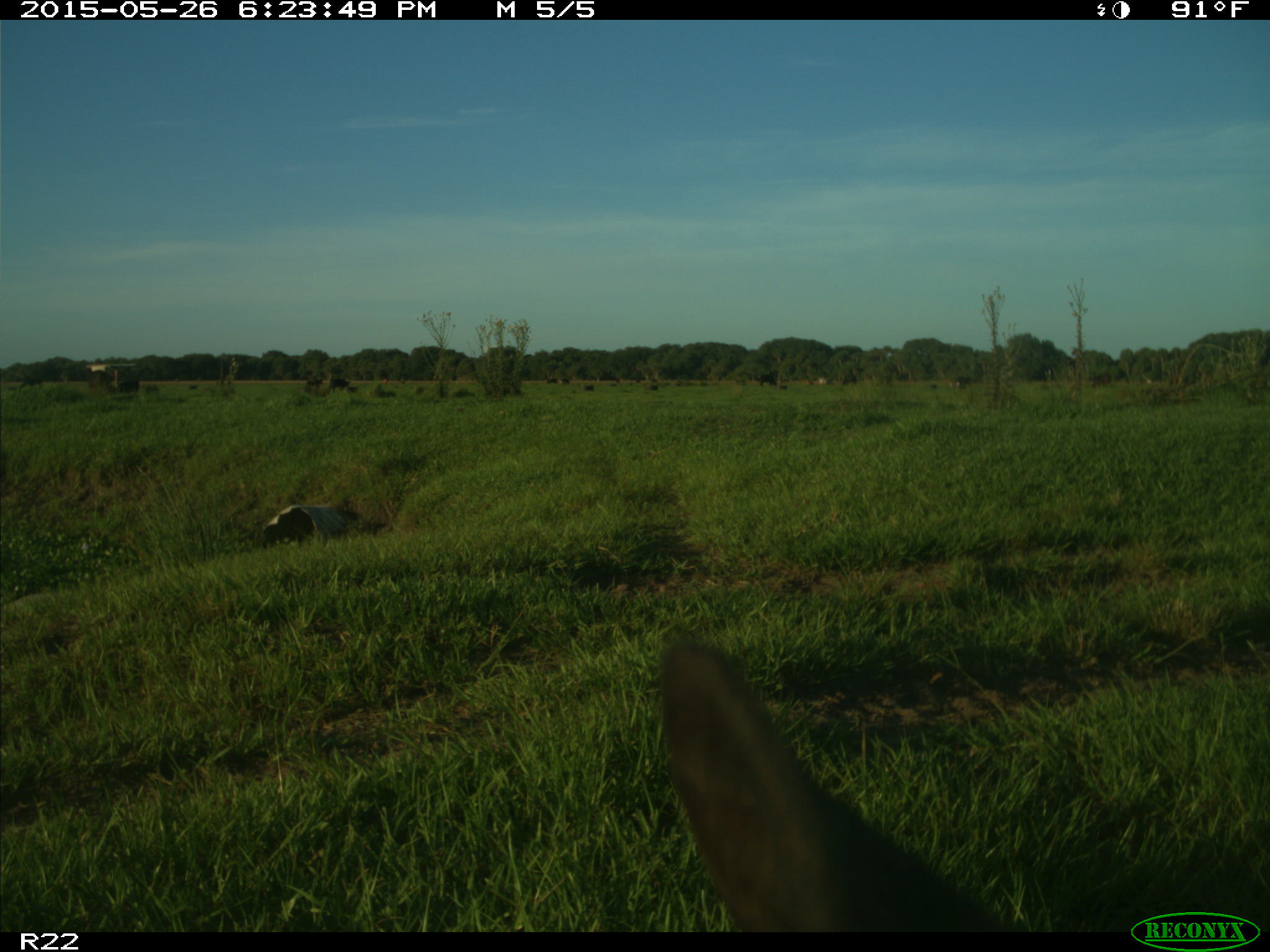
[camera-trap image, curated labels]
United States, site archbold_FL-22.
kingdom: Animalia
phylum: Chordata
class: Mammalia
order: Artiodactyla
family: Bovidae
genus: Bos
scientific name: Bos taurus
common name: domestic cow